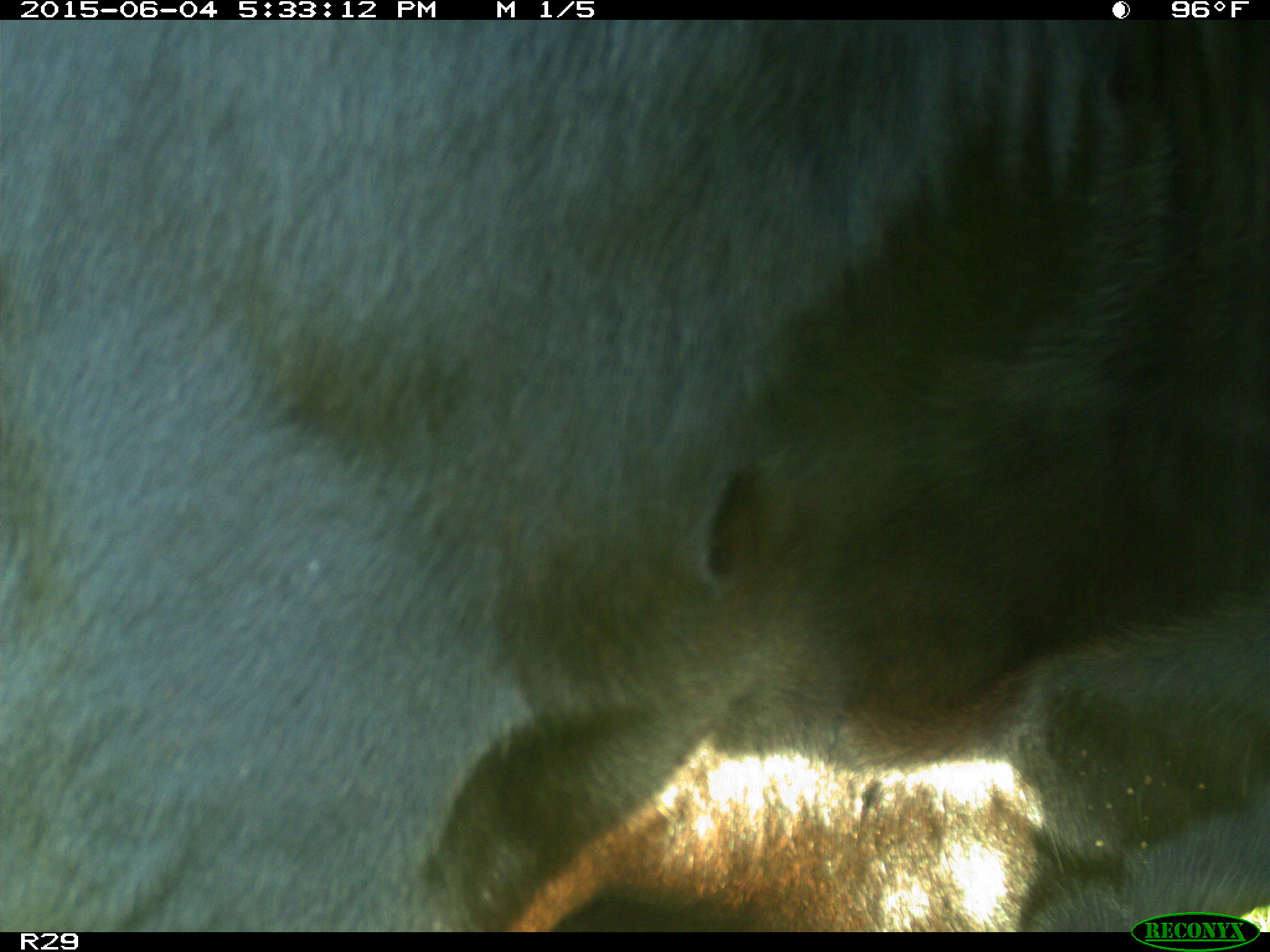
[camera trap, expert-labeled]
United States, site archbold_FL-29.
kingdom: Animalia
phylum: Chordata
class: Mammalia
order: Artiodactyla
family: Bovidae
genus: Bos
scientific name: Bos taurus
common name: domestic cow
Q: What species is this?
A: Bos taurus (domestic cow).